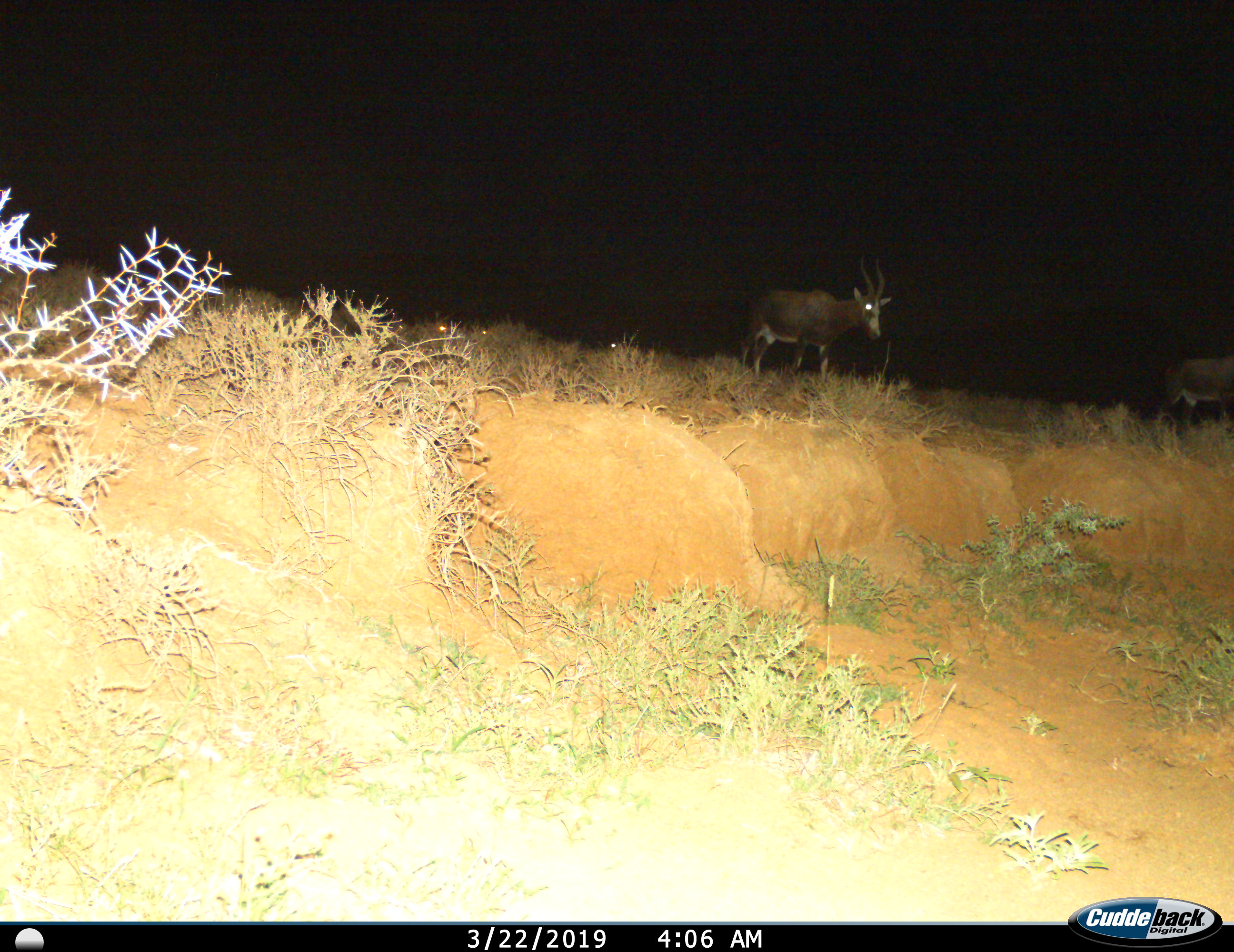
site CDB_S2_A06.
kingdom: Animalia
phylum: Chordata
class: Mammalia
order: Artiodactyla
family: Bovidae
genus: Damaliscus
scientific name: Damaliscus pygargus phillipsi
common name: blesbok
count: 2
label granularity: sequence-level